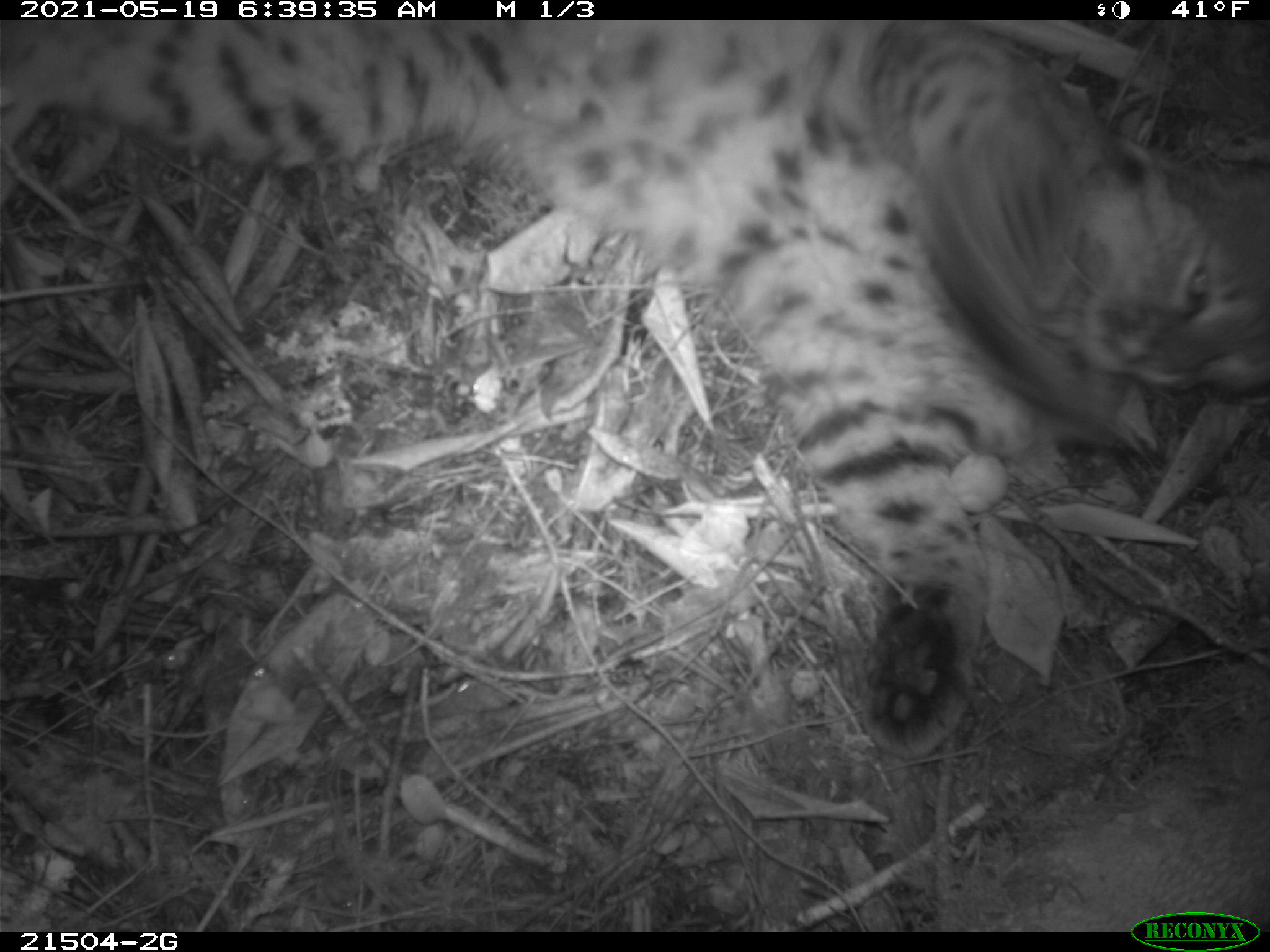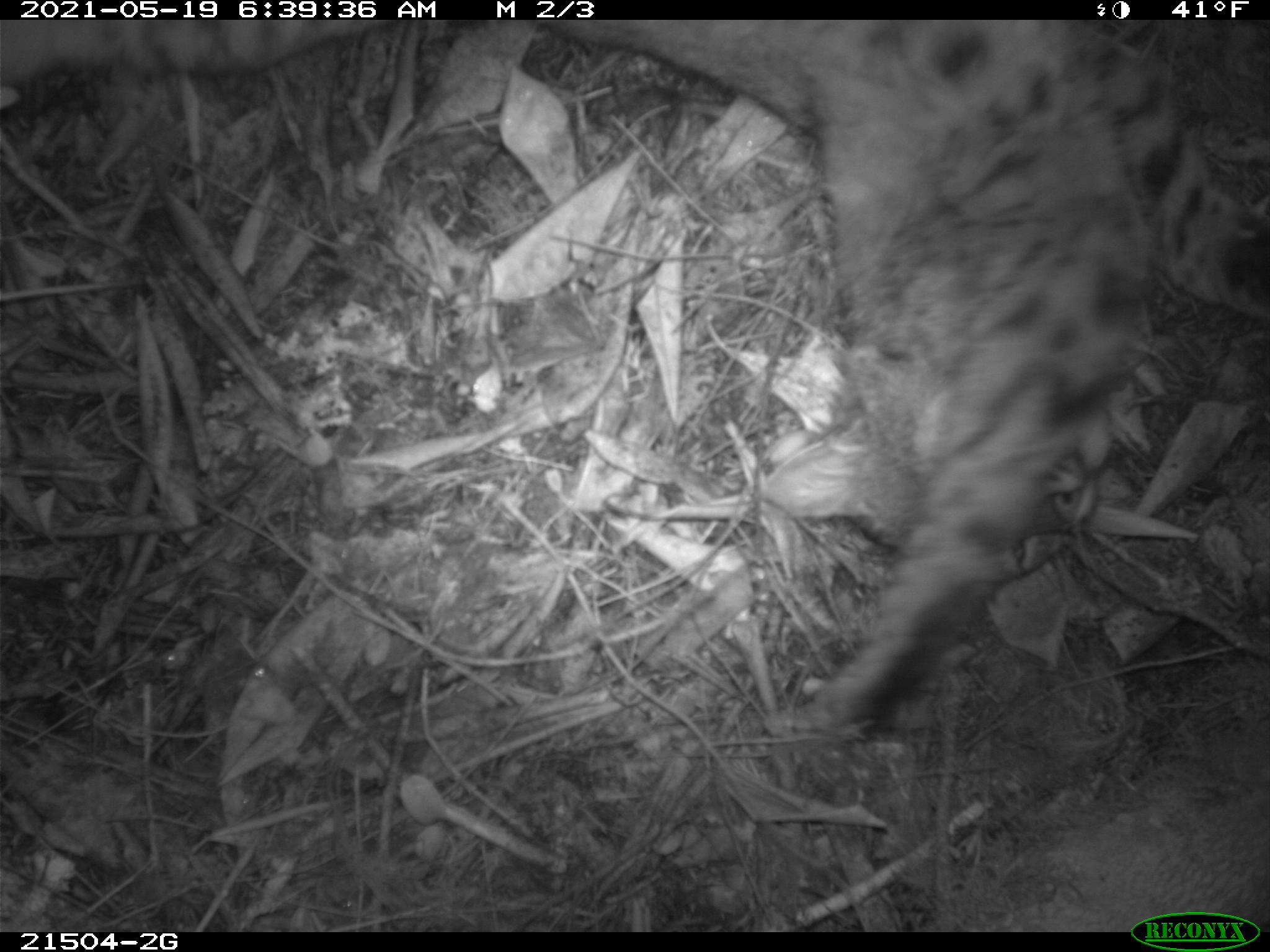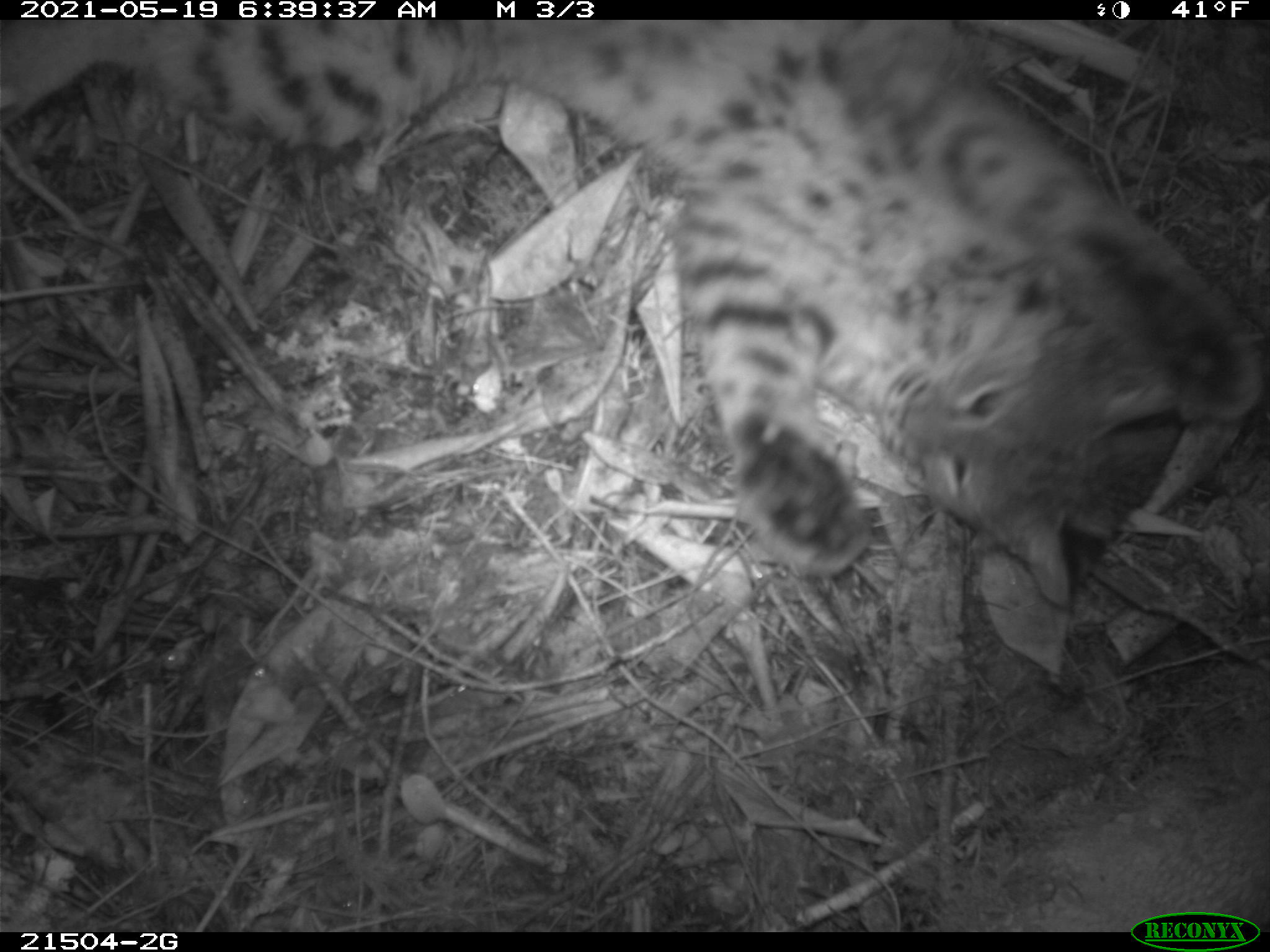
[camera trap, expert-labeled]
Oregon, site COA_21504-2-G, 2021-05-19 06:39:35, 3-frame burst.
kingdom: Animalia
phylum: Chordata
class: Mammalia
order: Carnivora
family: Felidae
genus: Lynx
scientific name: Lynx rufus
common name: bobcat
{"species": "bobcat (Lynx rufus)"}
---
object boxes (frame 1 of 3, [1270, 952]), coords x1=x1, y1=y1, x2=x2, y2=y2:
bobcat: x1=4, y1=27, x2=1265, y2=762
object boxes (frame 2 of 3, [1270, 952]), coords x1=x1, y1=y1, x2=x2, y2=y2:
bobcat: x1=537, y1=27, x2=1262, y2=744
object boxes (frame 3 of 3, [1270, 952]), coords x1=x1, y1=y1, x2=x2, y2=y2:
bobcat: x1=13, y1=28, x2=1263, y2=618